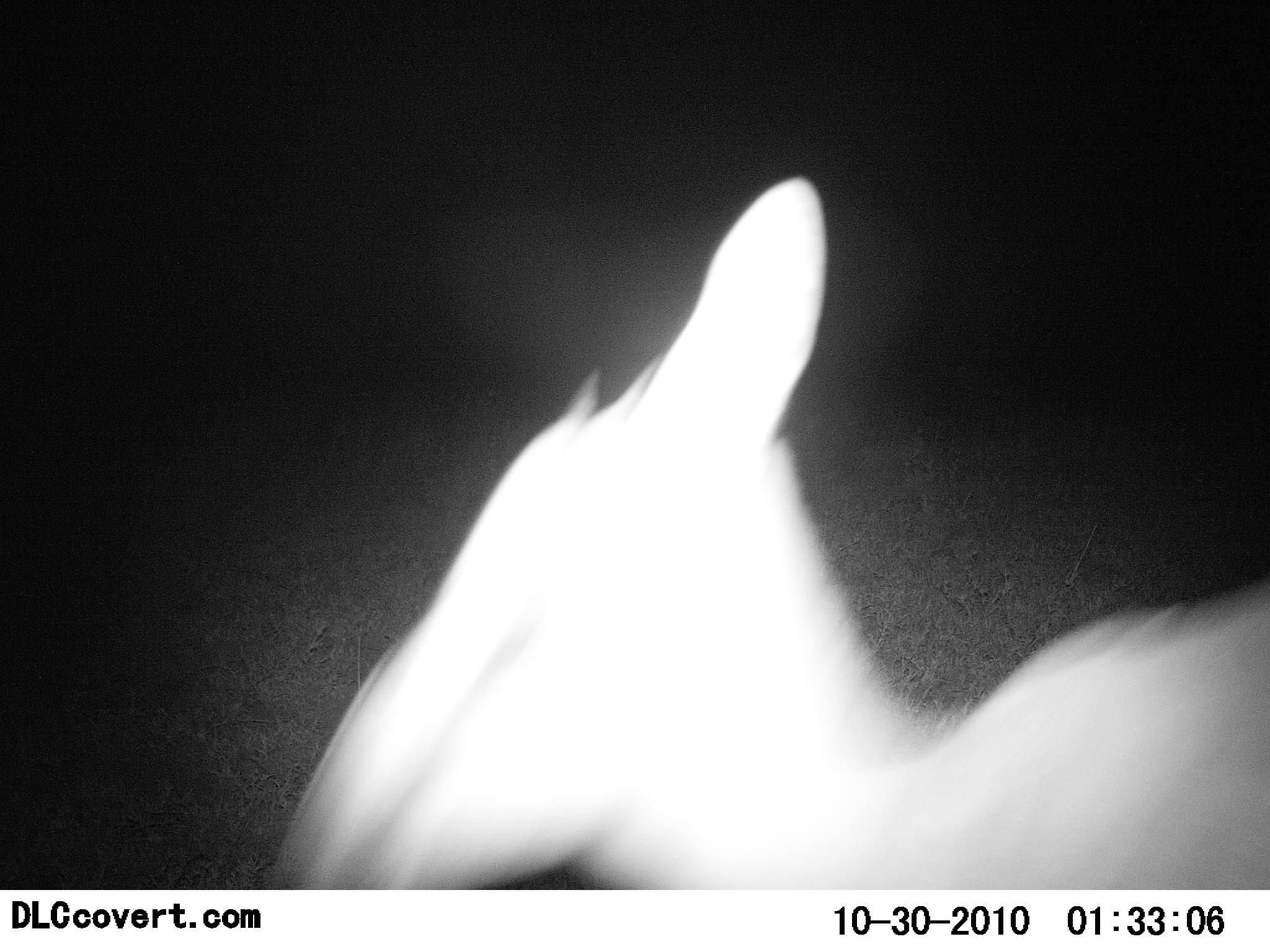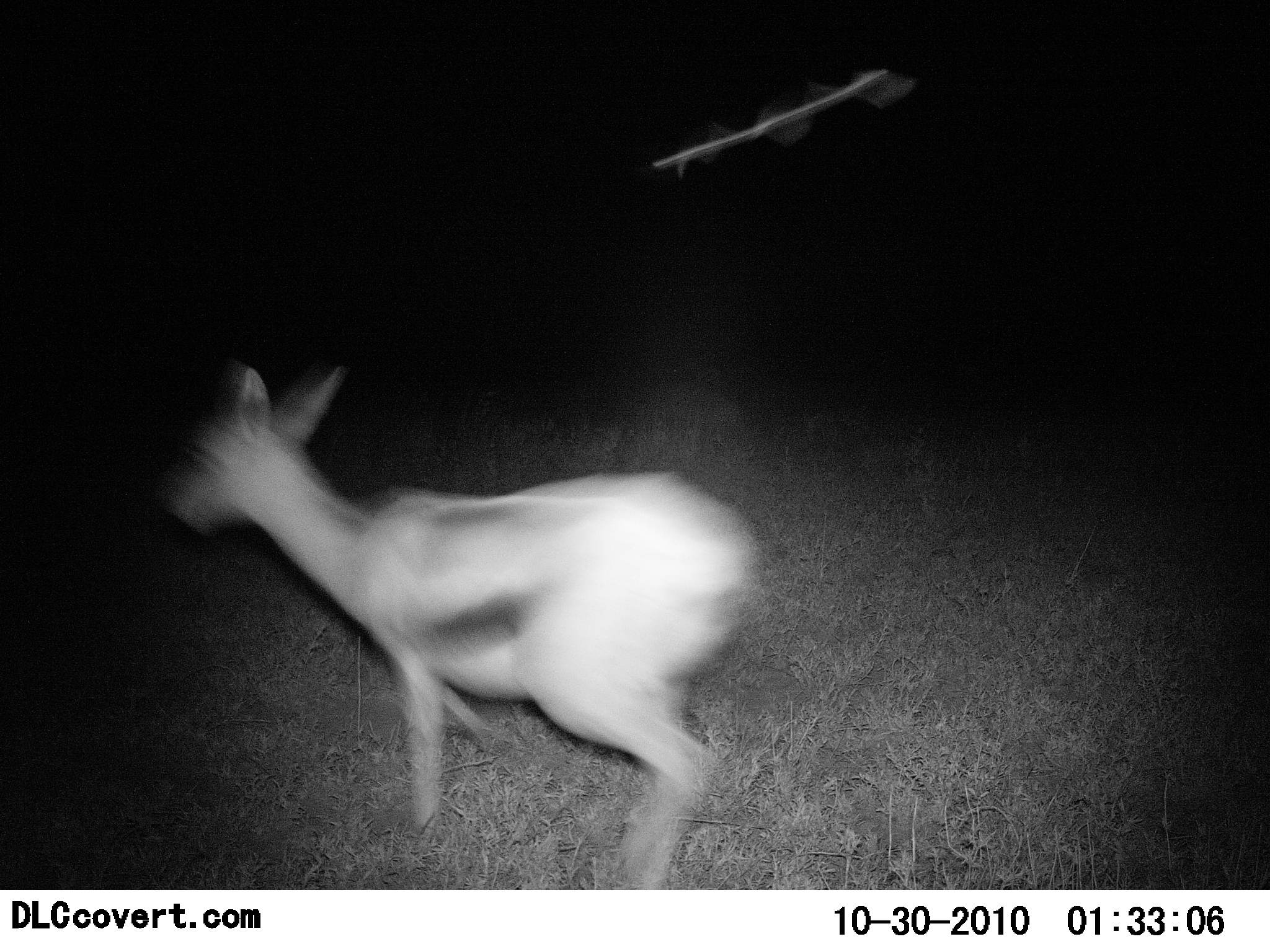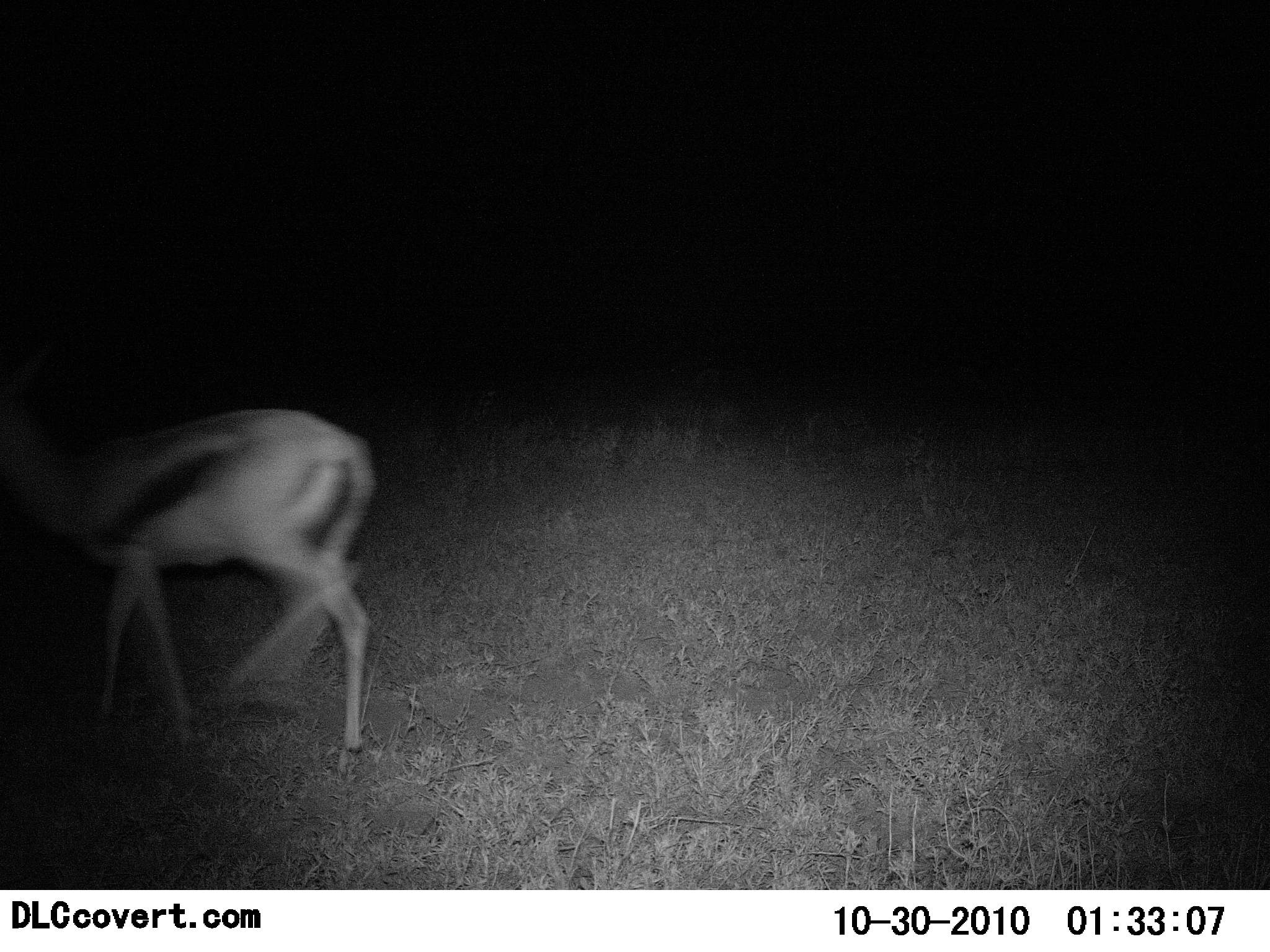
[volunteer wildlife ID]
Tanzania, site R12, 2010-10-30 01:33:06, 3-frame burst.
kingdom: Animalia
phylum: Chordata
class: Mammalia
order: Artiodactyla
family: Bovidae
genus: Eudorcas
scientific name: Eudorcas thomsonii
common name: thomson's gazelle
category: gazellethomsons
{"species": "gazellethomsons (thomson's gazelle) (Eudorcas thomsonii)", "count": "1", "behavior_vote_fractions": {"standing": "0%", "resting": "0%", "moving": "100%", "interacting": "0%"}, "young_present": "6%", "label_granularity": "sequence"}